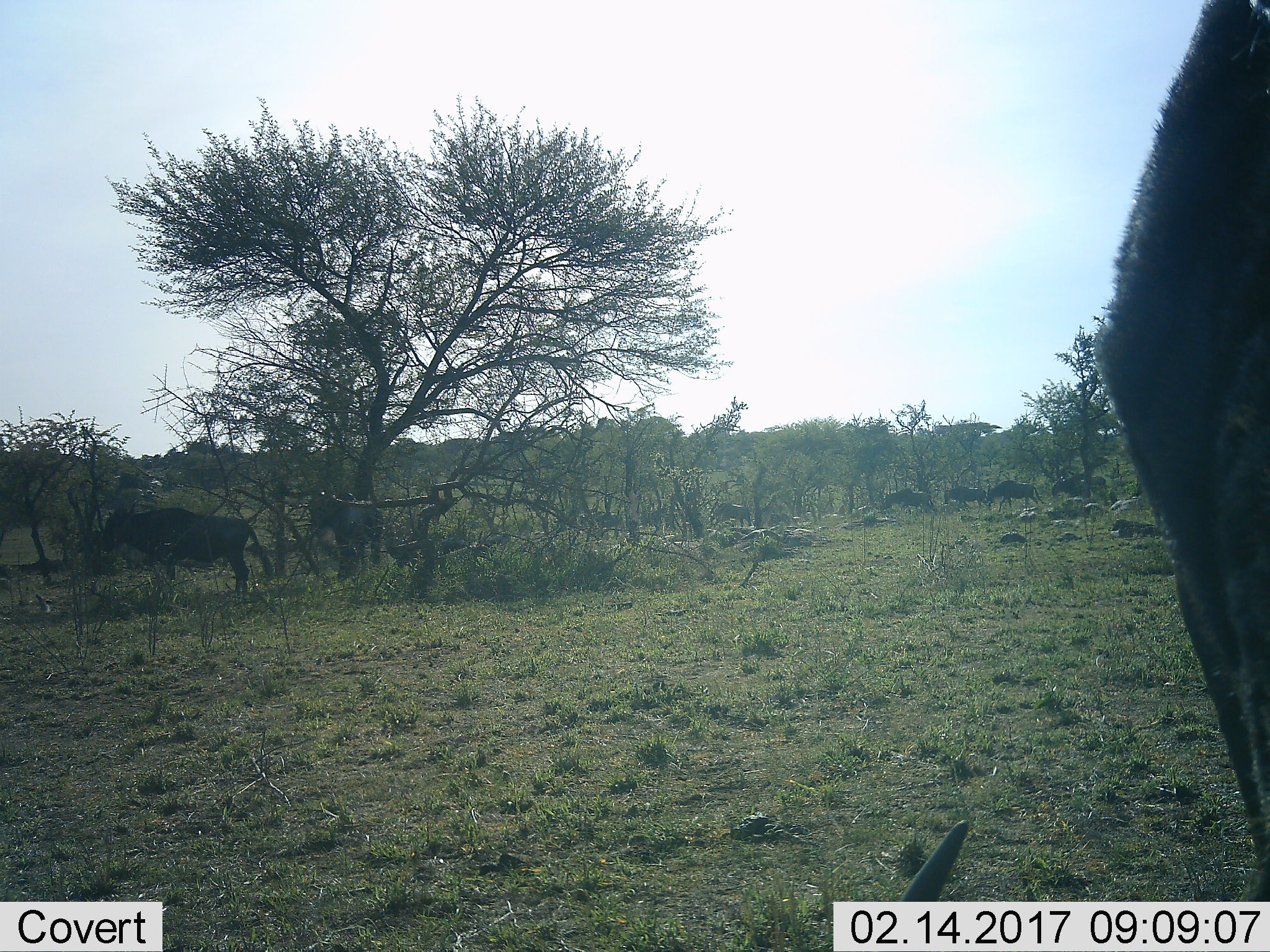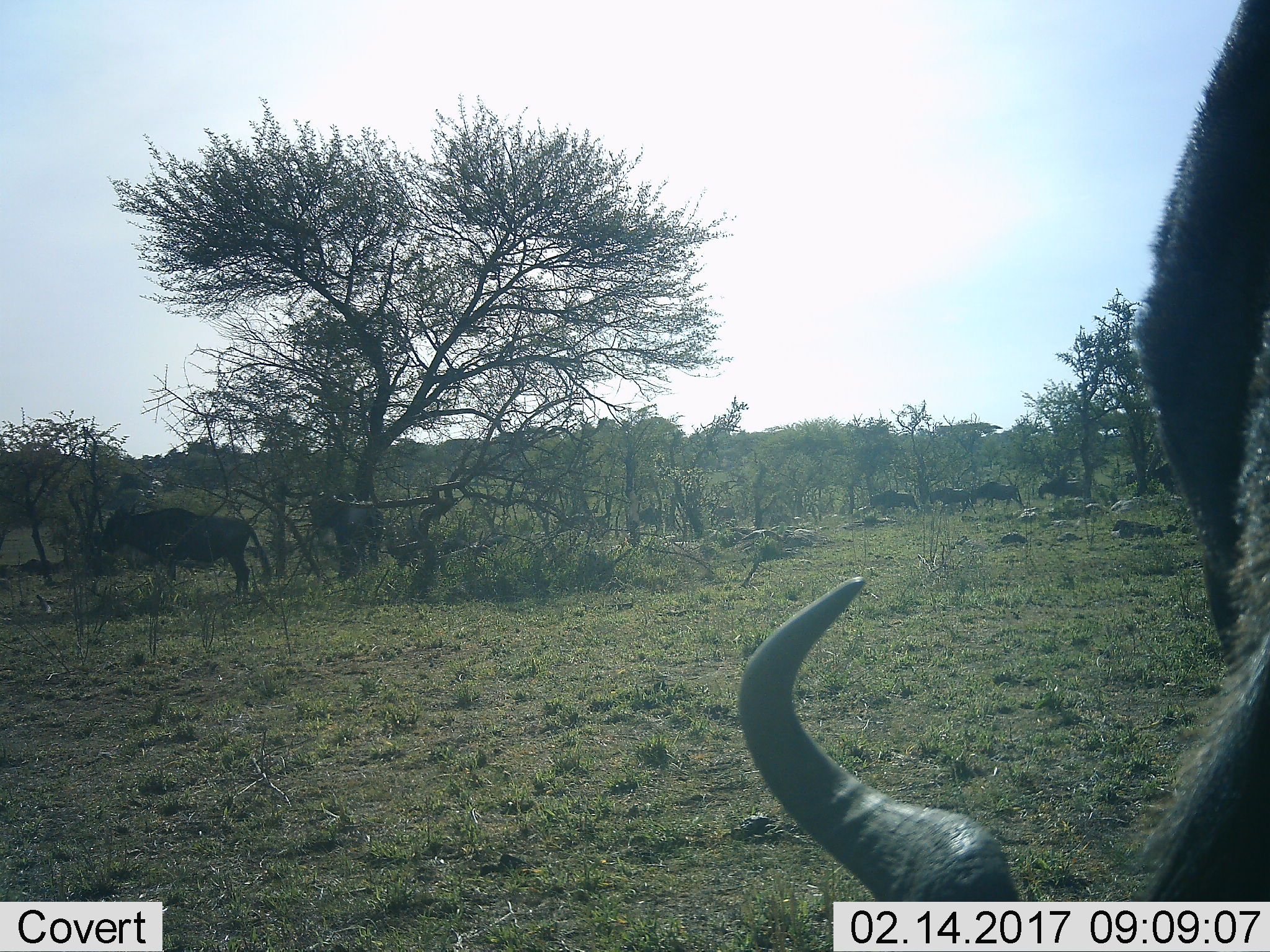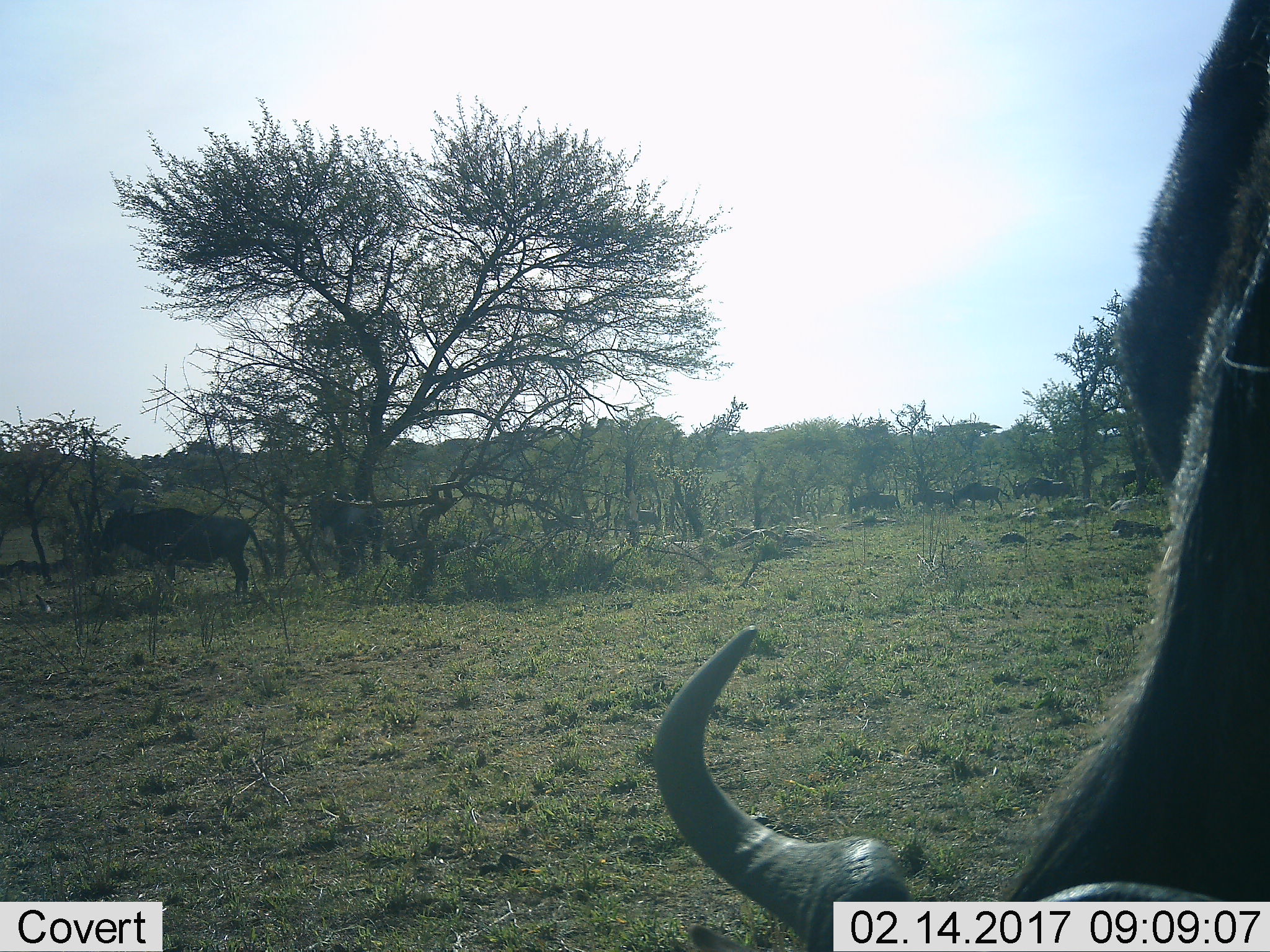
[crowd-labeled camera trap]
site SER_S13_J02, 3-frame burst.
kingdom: Animalia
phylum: Chordata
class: Mammalia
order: Artiodactyla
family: Bovidae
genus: Connochaetes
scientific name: Connochaetes taurinus taurinus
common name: blue wildebeest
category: wildebeestblue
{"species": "wildebeestblue (blue wildebeest) (Connochaetes taurinus taurinus)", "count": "7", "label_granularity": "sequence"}